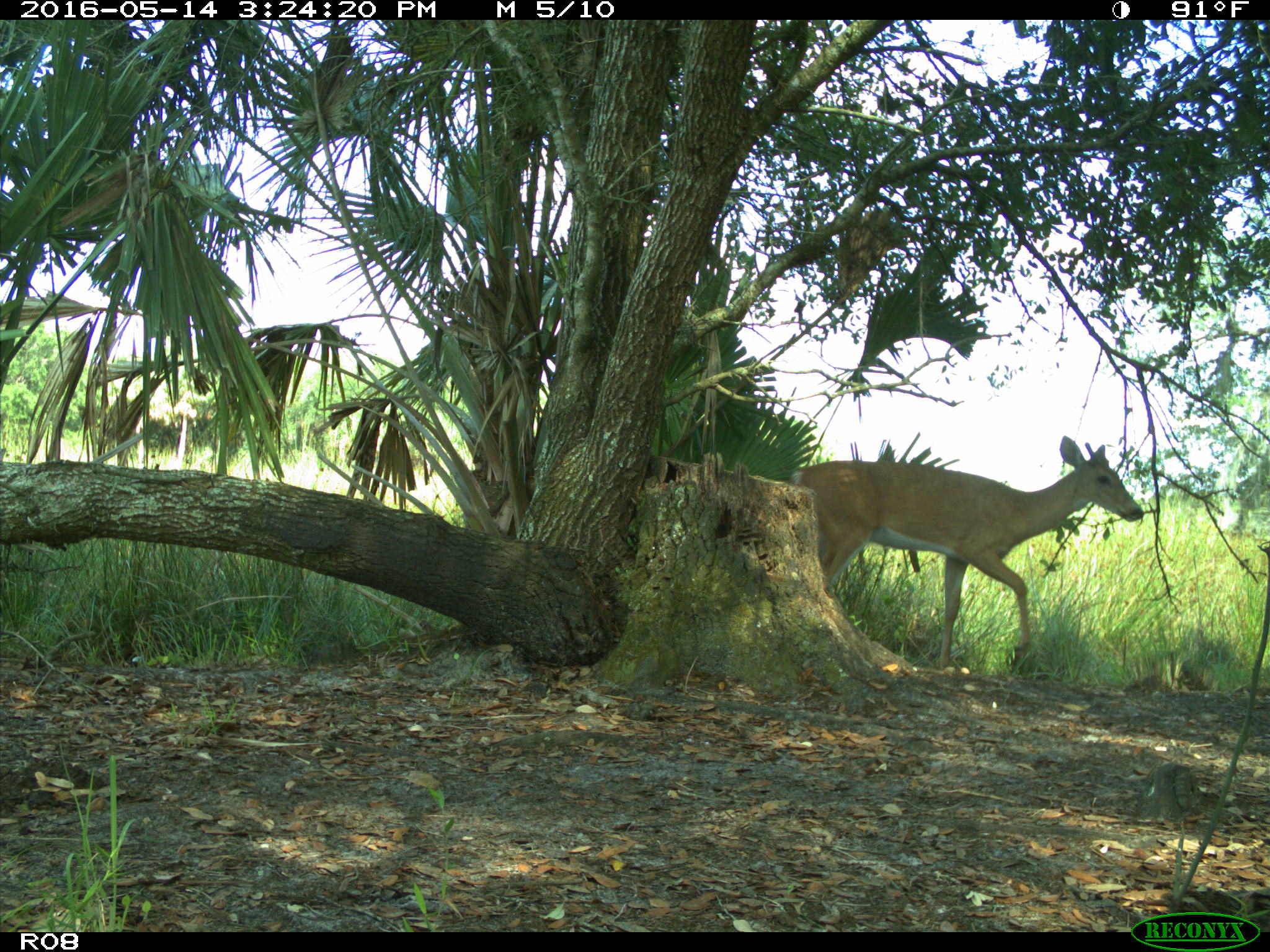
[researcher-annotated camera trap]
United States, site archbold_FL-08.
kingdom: Animalia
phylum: Chordata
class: Mammalia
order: Artiodactyla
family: Cervidae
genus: Odocoileus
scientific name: Odocoileus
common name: deer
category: unidentified deer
Unidentified deer (deer) (Odocoileus).